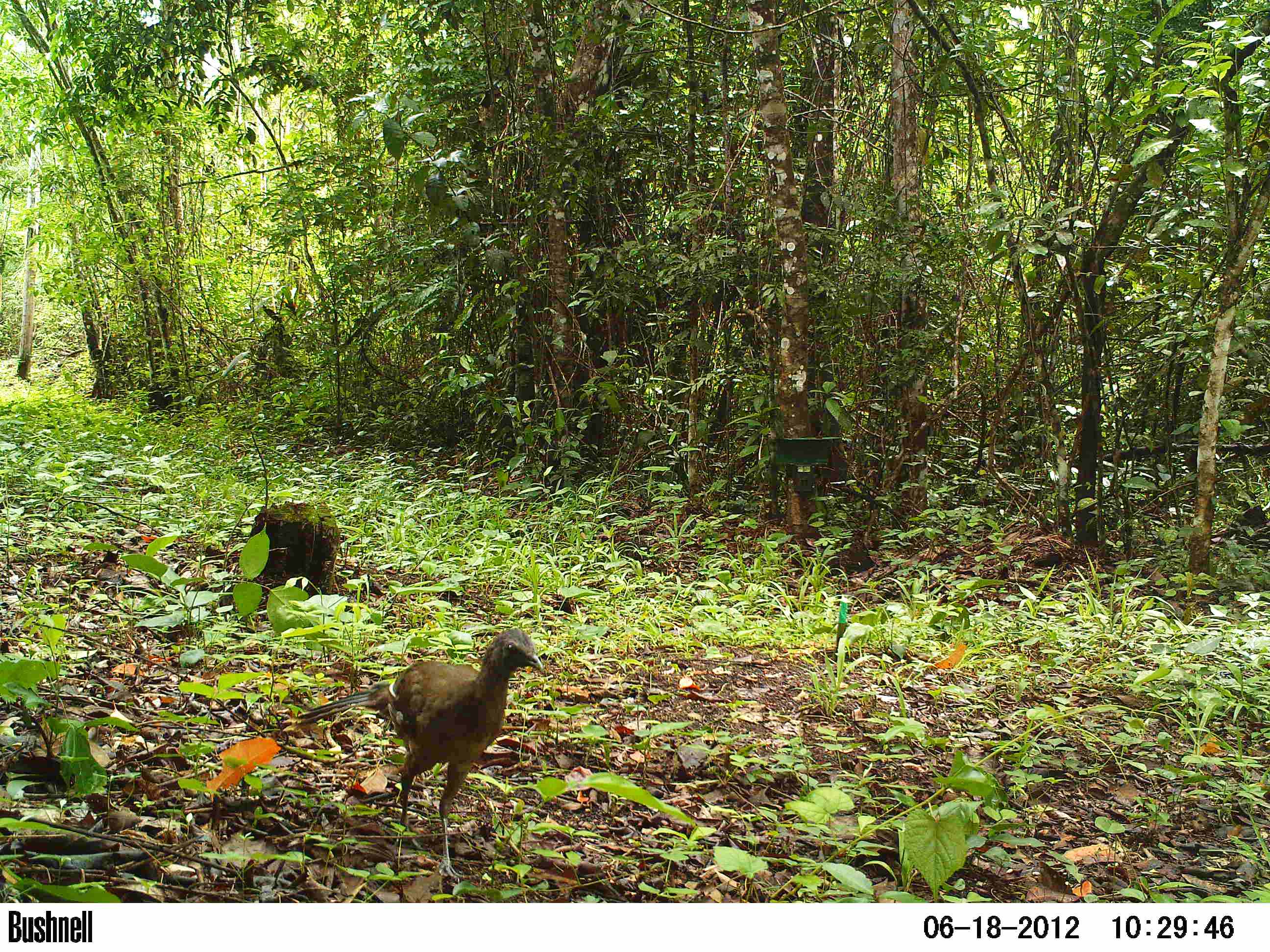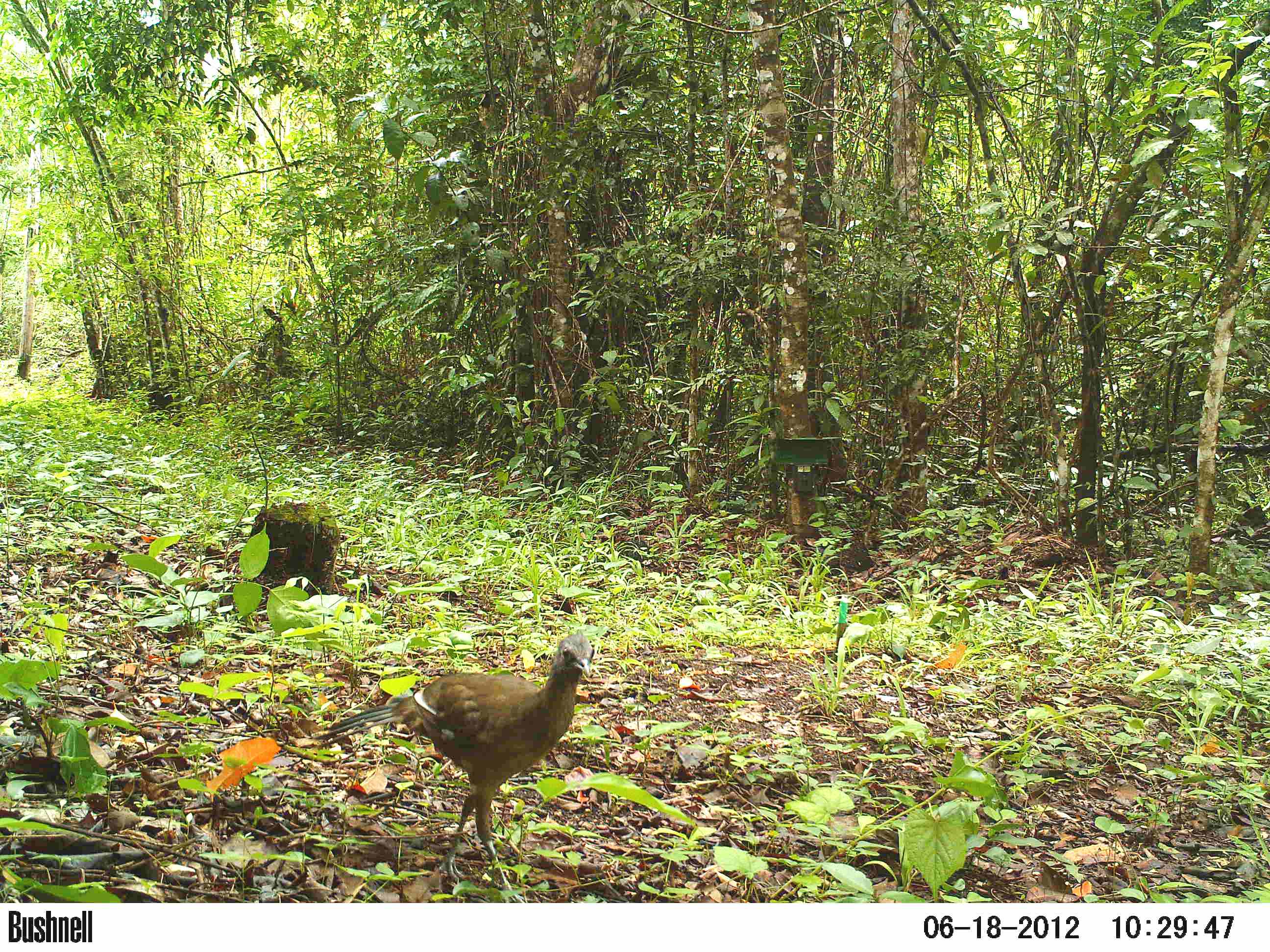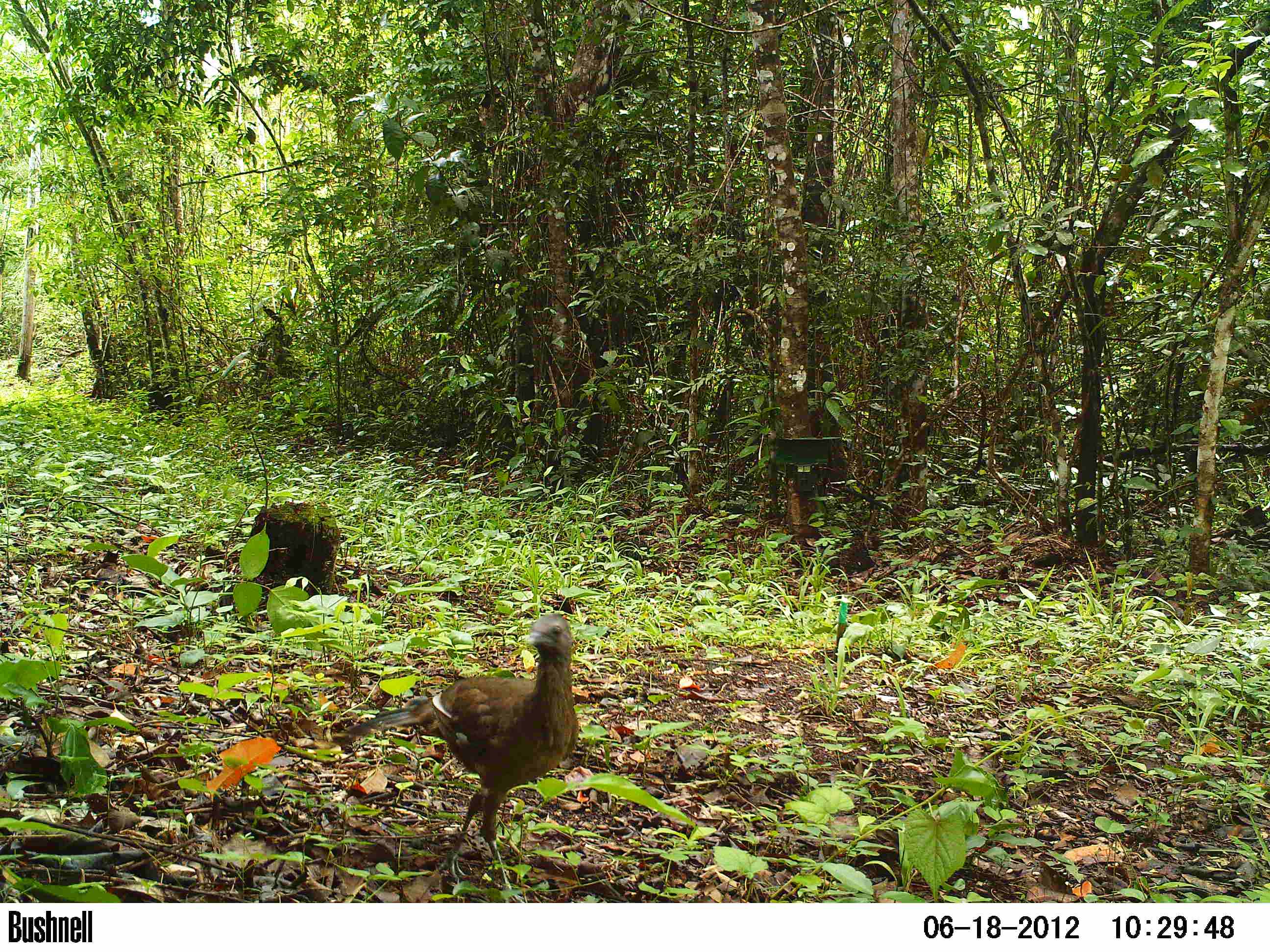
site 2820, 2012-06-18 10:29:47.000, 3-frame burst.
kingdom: Animalia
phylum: Chordata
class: Aves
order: Galliformes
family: Cracidae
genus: Ortalis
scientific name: Ortalis vetula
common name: plain chachalaca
Ortalis vetula (plain chachalaca), count 1, age juvenile.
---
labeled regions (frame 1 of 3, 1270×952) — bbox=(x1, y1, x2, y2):
ortalis vetula: bbox=(283, 626, 543, 878)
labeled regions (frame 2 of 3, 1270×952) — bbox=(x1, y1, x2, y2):
ortalis vetula: bbox=(310, 634, 593, 903)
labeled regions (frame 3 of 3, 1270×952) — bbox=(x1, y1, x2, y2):
ortalis vetula: bbox=(332, 613, 580, 902)